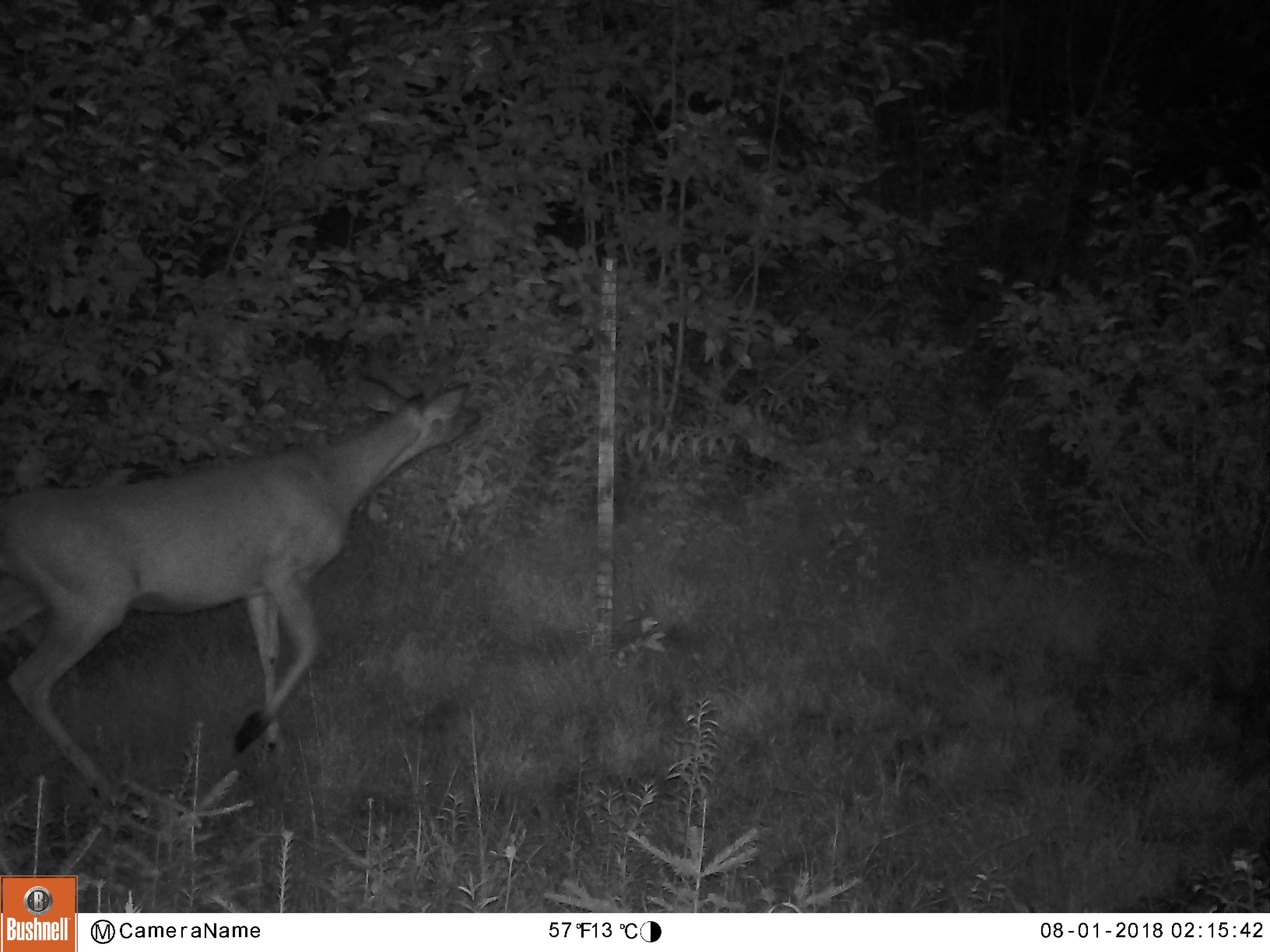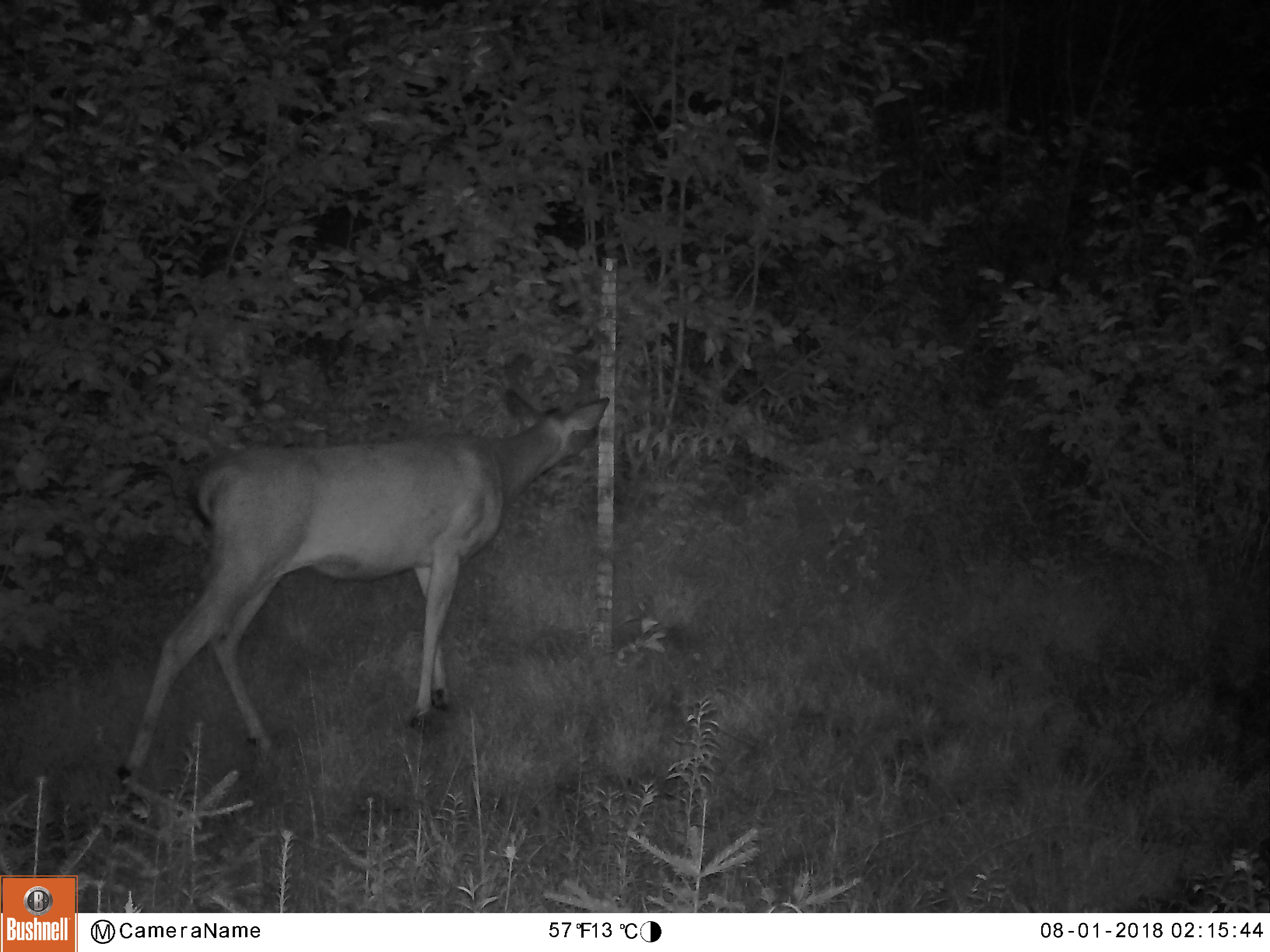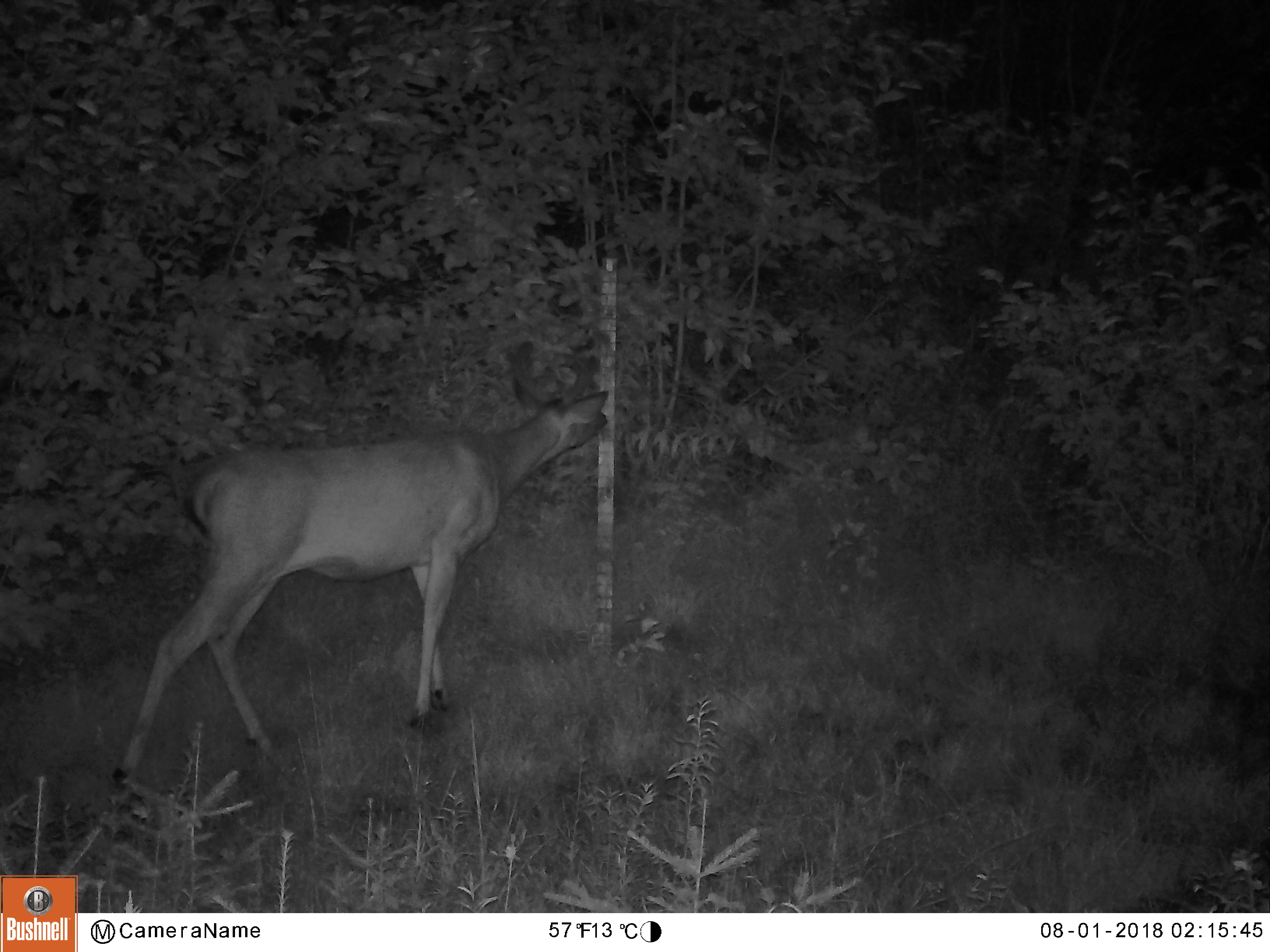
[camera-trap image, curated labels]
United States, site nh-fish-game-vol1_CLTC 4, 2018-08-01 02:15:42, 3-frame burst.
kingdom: Animalia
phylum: Chordata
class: Mammalia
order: Artiodactyla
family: Cervidae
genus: Odocoileus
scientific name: Odocoileus virginianus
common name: white-tailed deer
White-tailed deer (Odocoileus virginianus).